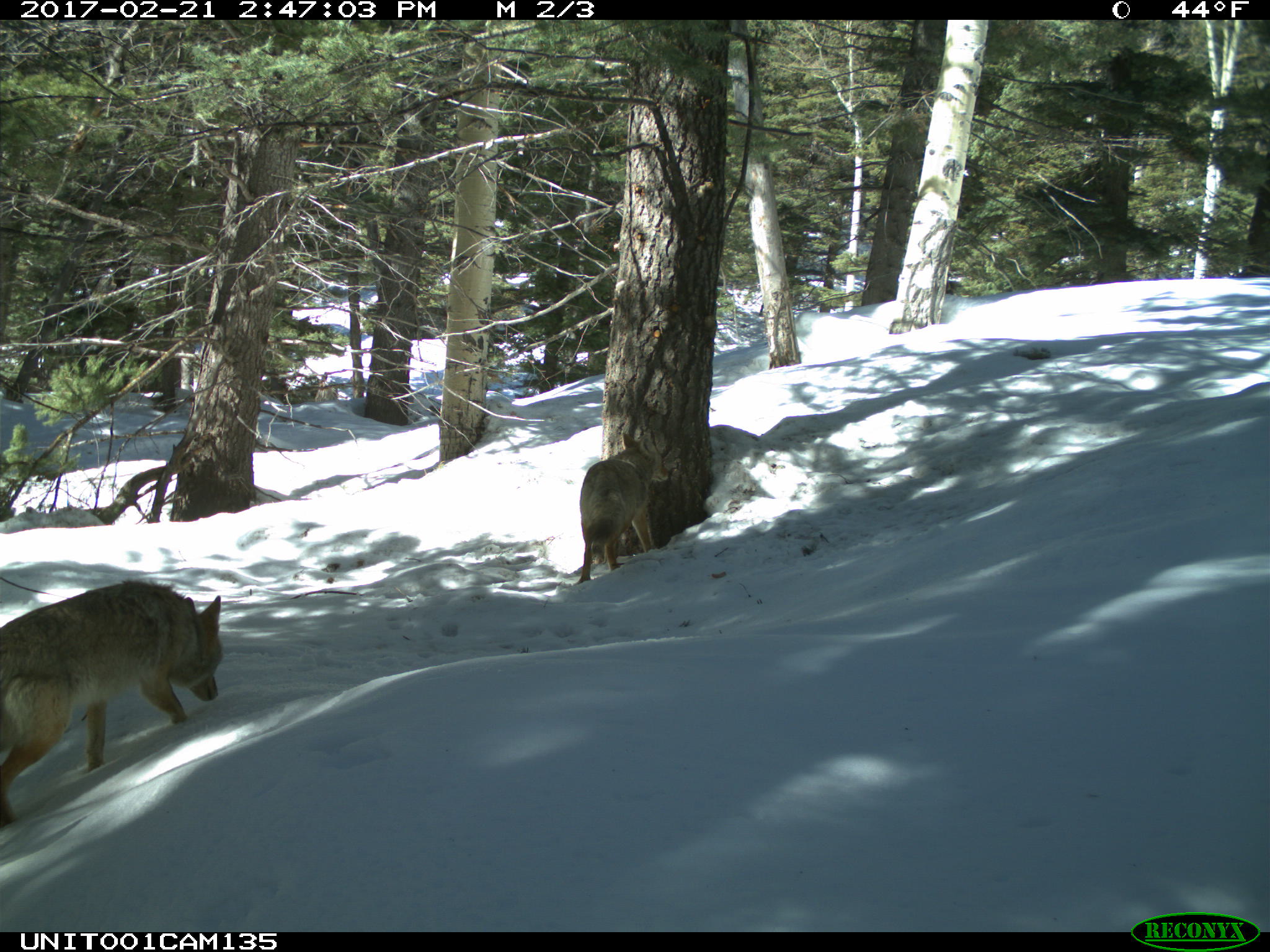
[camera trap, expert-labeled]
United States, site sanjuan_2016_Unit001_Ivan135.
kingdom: Animalia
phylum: Chordata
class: Mammalia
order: Carnivora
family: Canidae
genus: Canis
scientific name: Canis latrans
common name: coyote